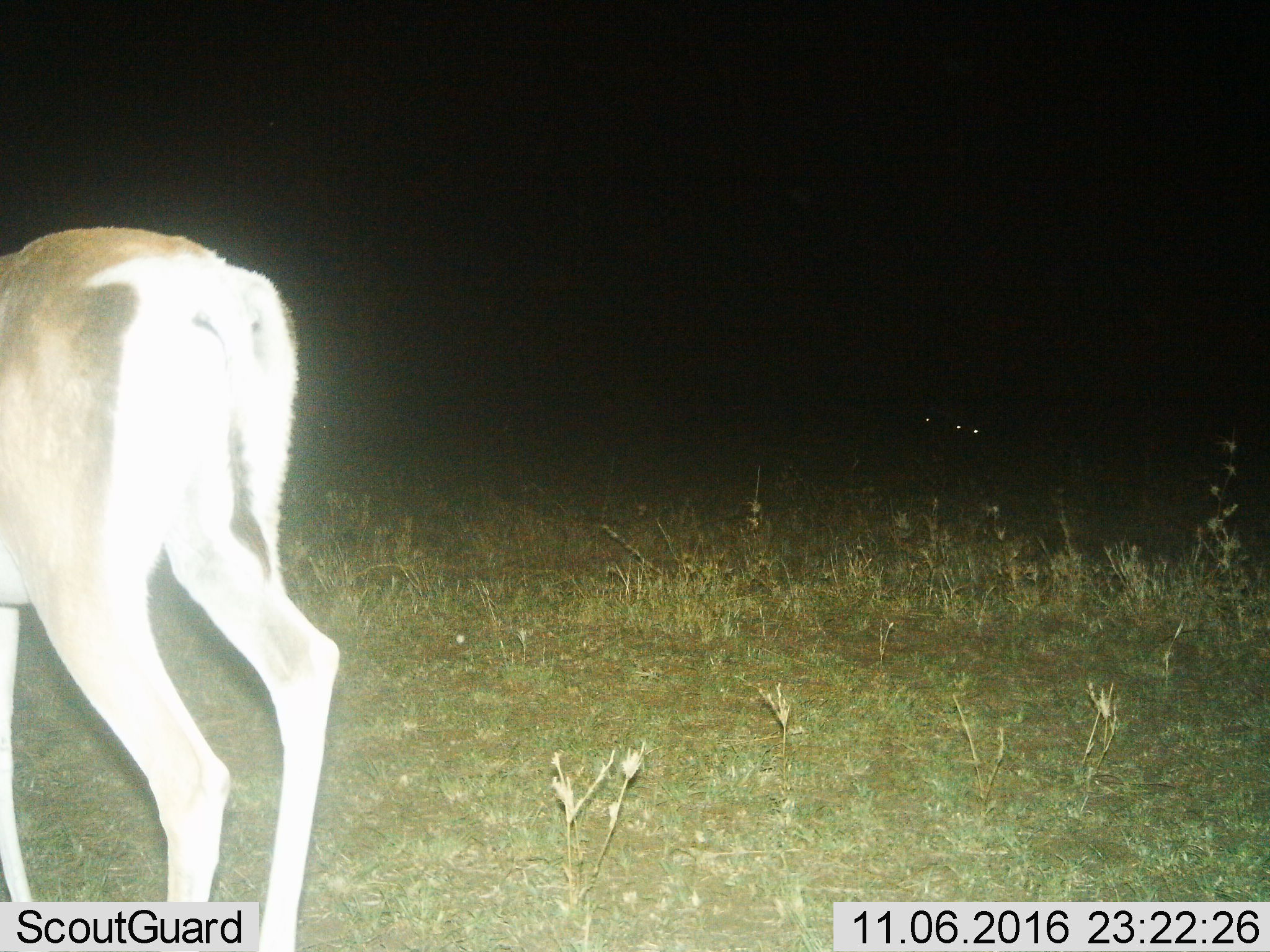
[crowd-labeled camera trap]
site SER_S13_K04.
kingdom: Animalia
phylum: Chordata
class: Mammalia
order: Artiodactyla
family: Bovidae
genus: Nanger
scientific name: Nanger granti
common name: grant's gazelle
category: gazellegrants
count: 1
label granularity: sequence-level